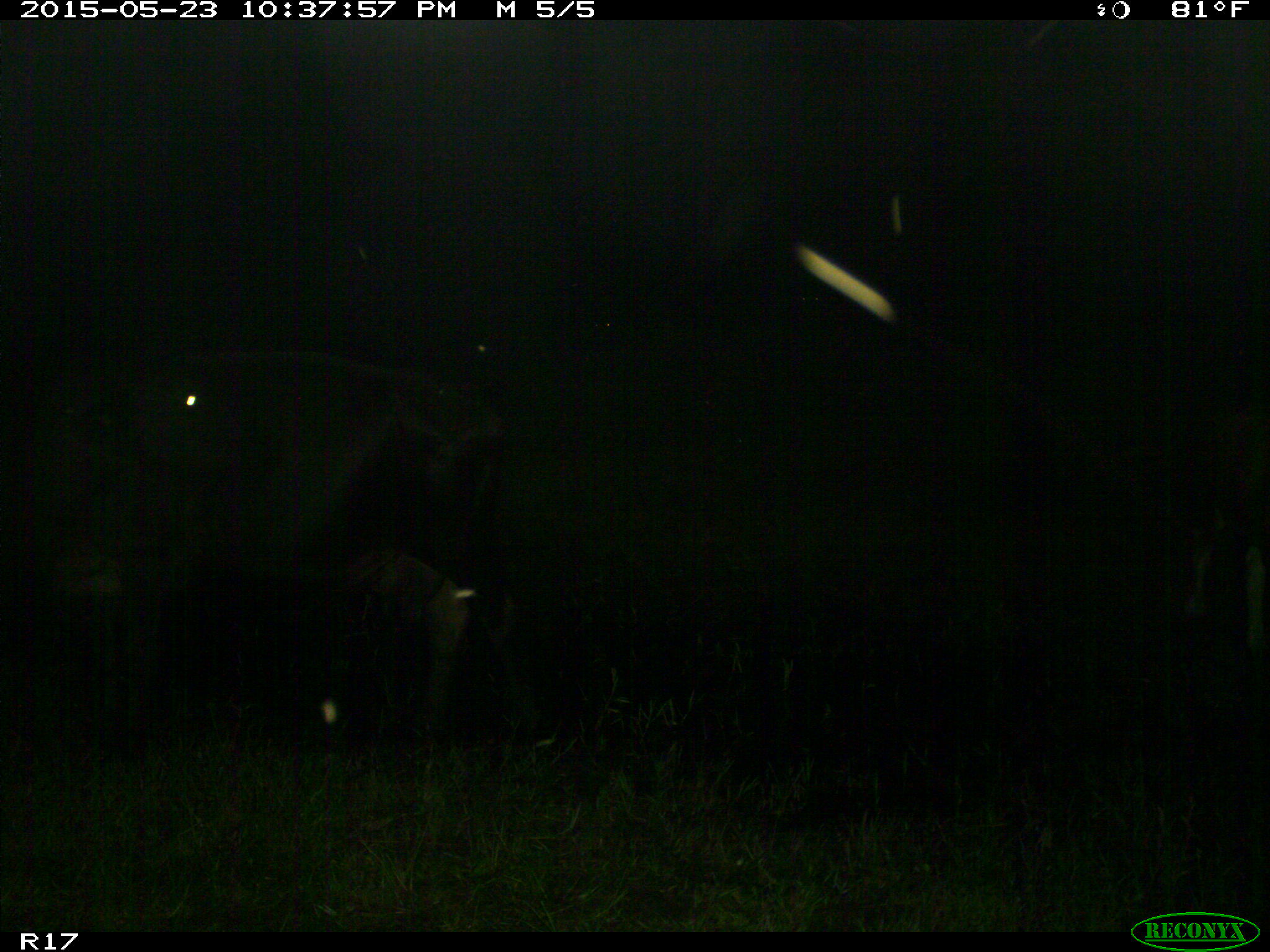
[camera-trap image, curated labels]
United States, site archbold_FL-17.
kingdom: Animalia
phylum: Chordata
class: Mammalia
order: Artiodactyla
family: Bovidae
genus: Bos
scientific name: Bos taurus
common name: domestic cow